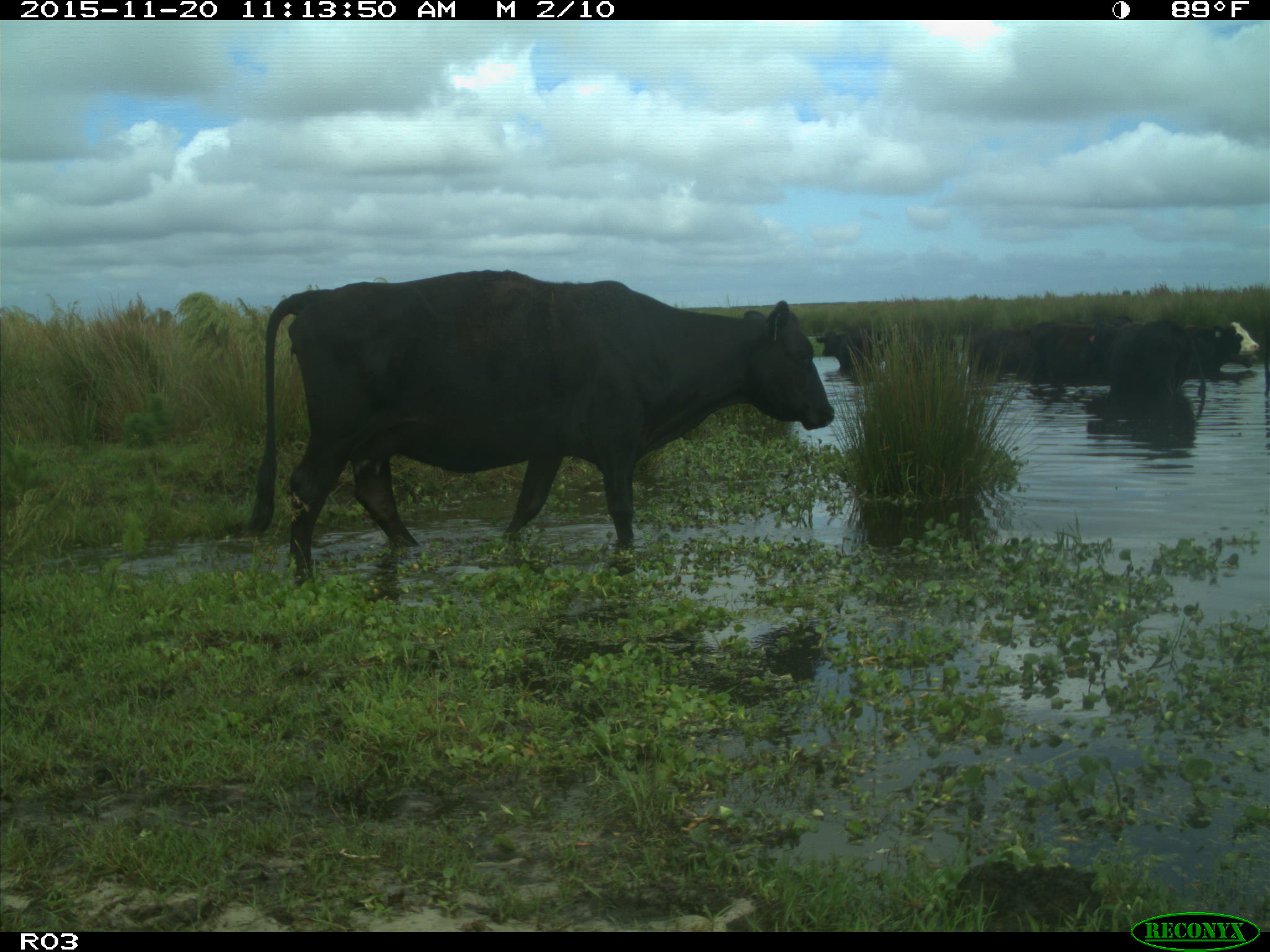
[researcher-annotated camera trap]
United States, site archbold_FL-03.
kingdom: Animalia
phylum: Chordata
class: Mammalia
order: Artiodactyla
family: Bovidae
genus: Bos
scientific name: Bos taurus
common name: domestic cow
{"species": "Bos taurus (domestic cow)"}